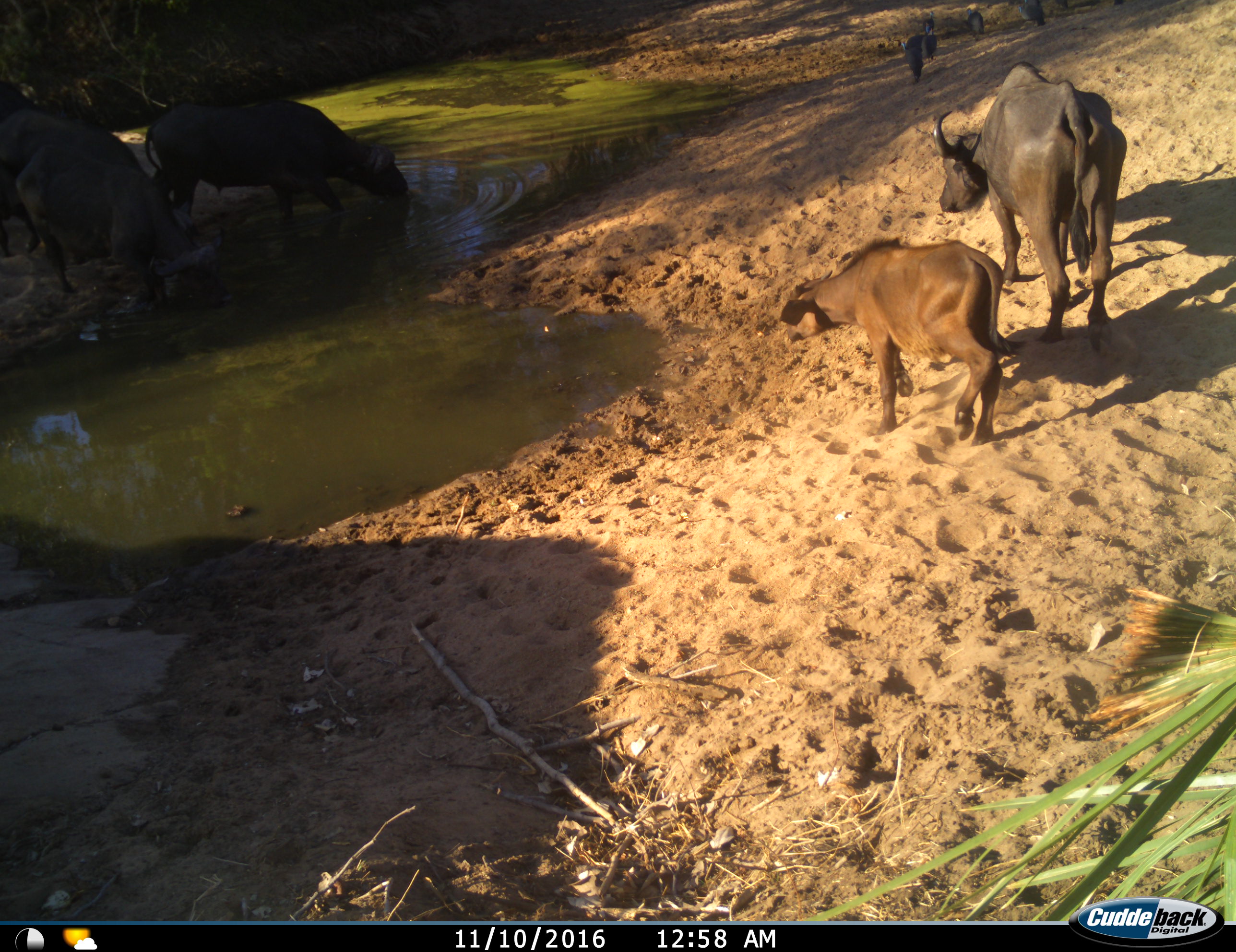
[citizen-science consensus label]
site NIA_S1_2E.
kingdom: Animalia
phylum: Chordata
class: Mammalia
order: Artiodactyla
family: Bovidae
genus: Syncerus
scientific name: Syncerus caffer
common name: african buffalo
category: buffalo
Buffalo (african buffalo) (Syncerus caffer), count 4. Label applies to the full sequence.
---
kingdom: Animalia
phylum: Chordata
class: Aves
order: Galliformes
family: Numididae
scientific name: Numididae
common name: guineafowl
Guineafowl (Numididae), count 6. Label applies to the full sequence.